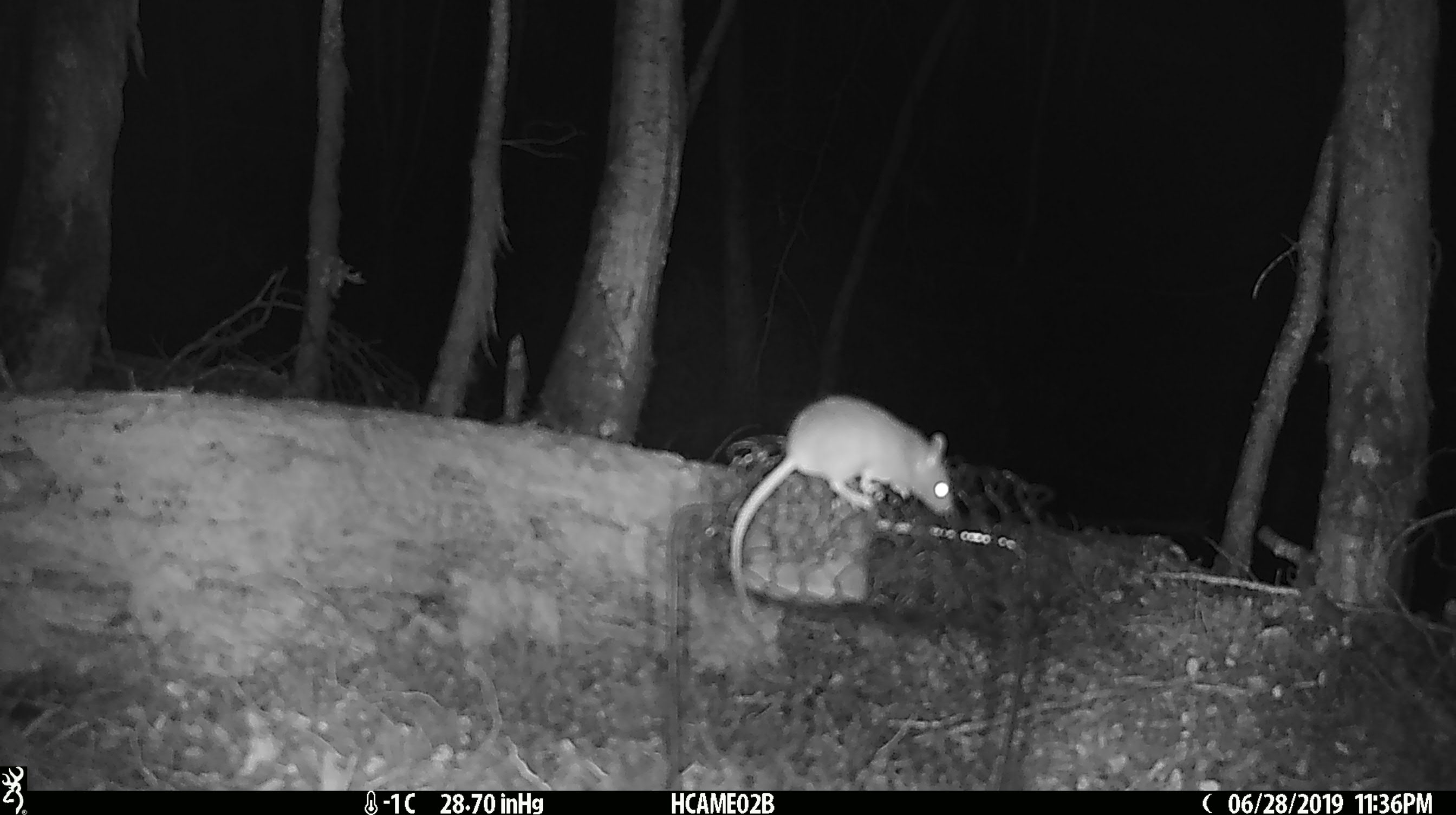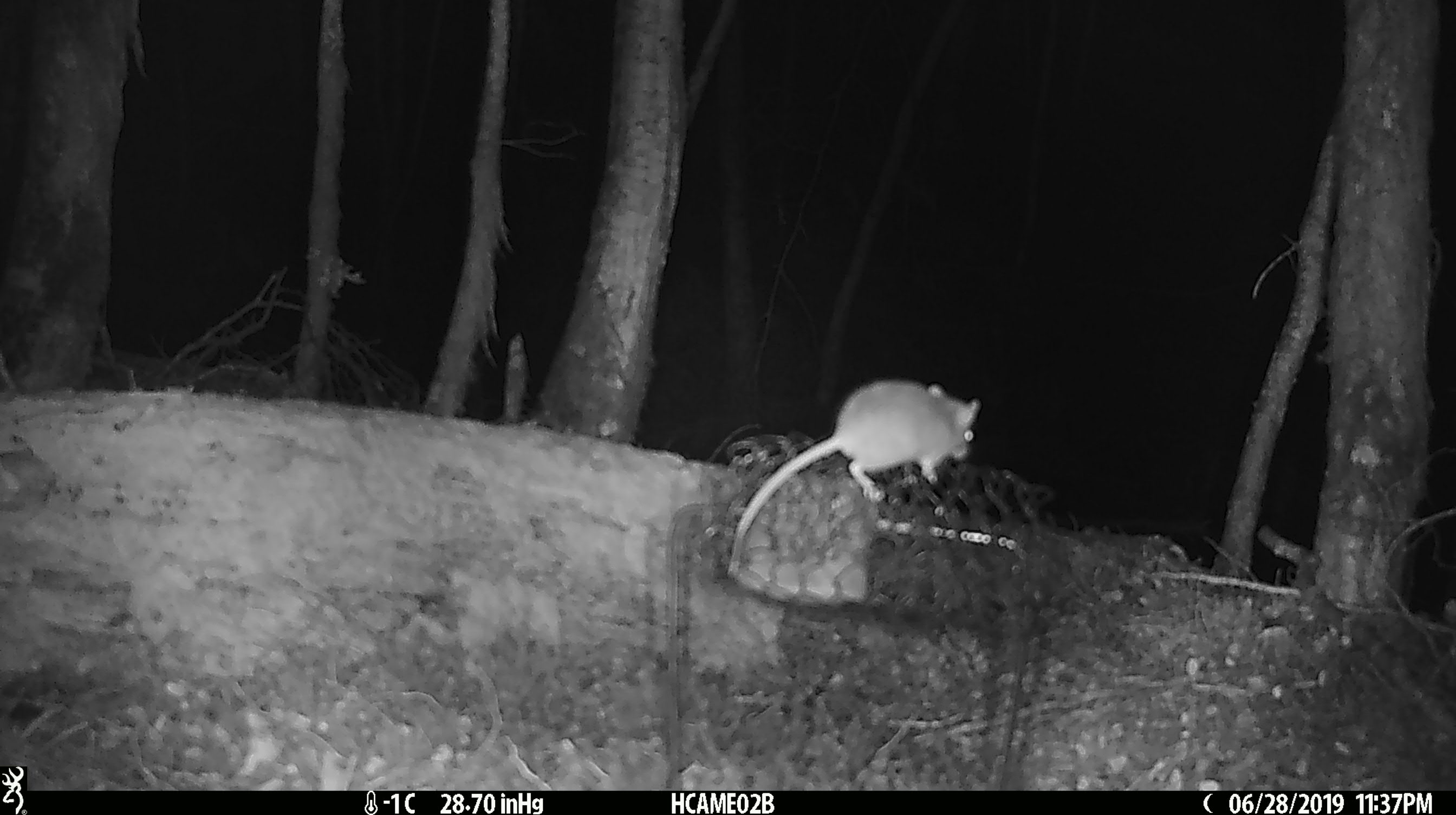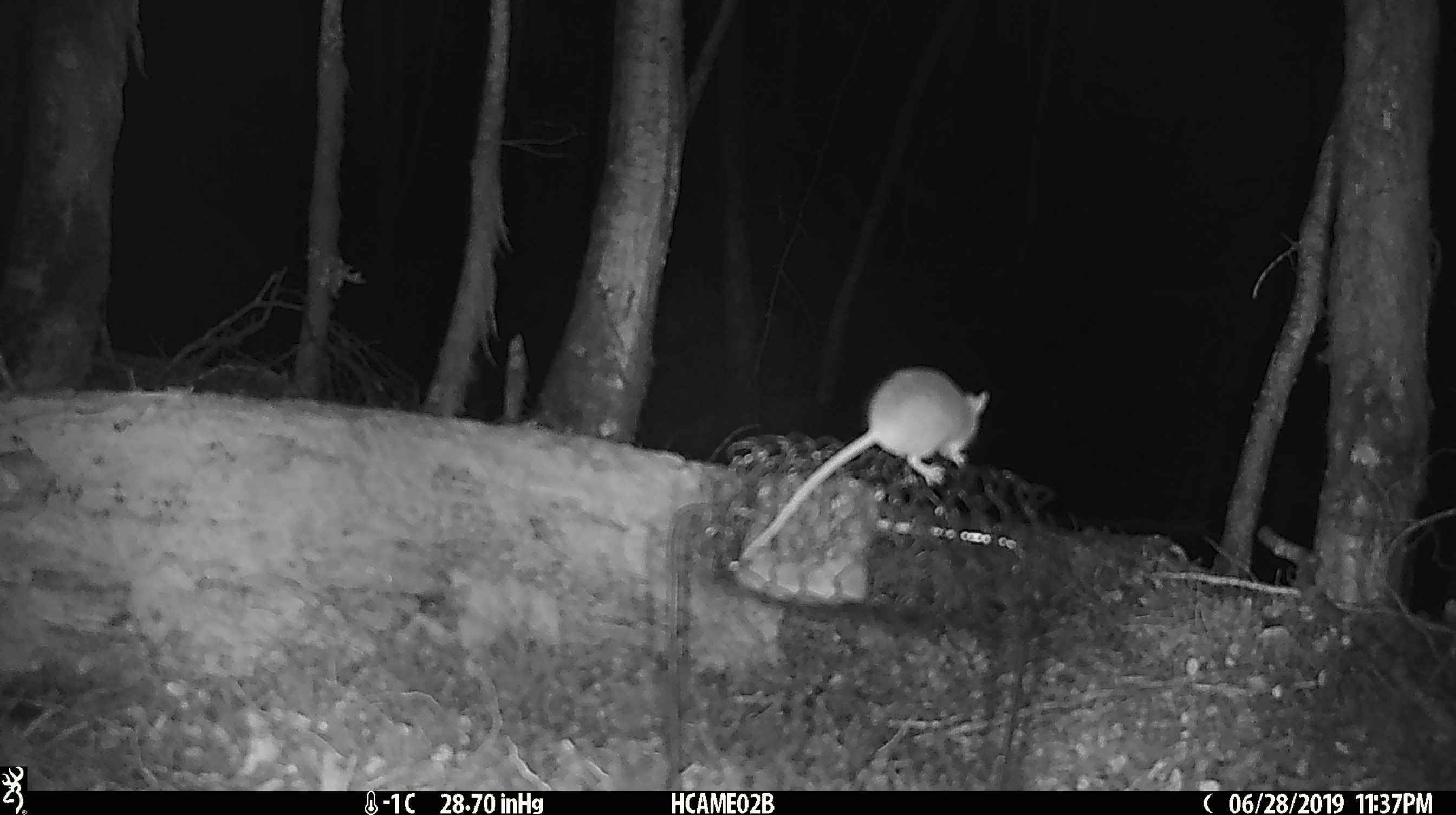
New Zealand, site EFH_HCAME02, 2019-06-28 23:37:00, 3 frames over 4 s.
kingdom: Animalia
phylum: Chordata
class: Mammalia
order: Rodentia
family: Muridae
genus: Mus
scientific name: Mus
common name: mouse